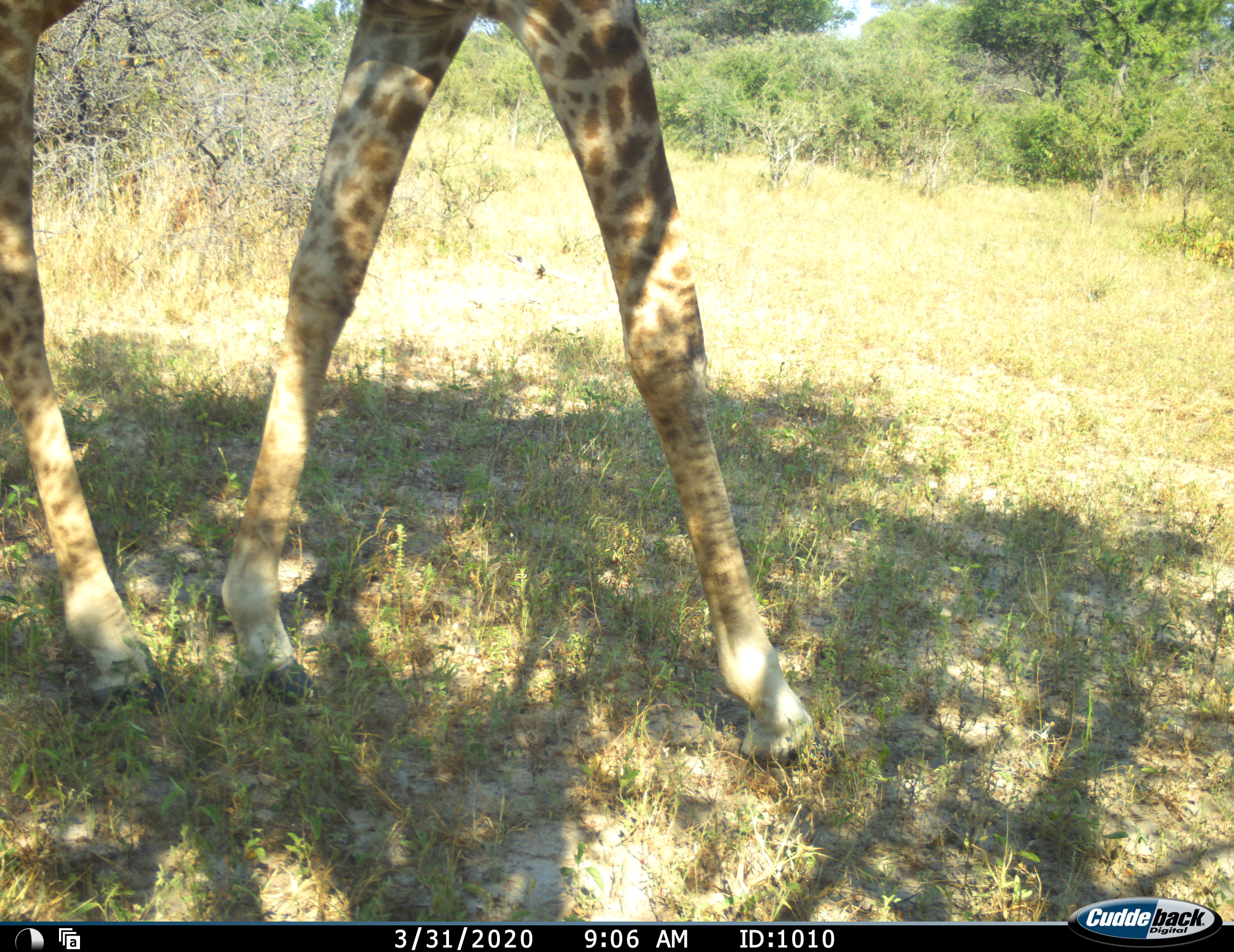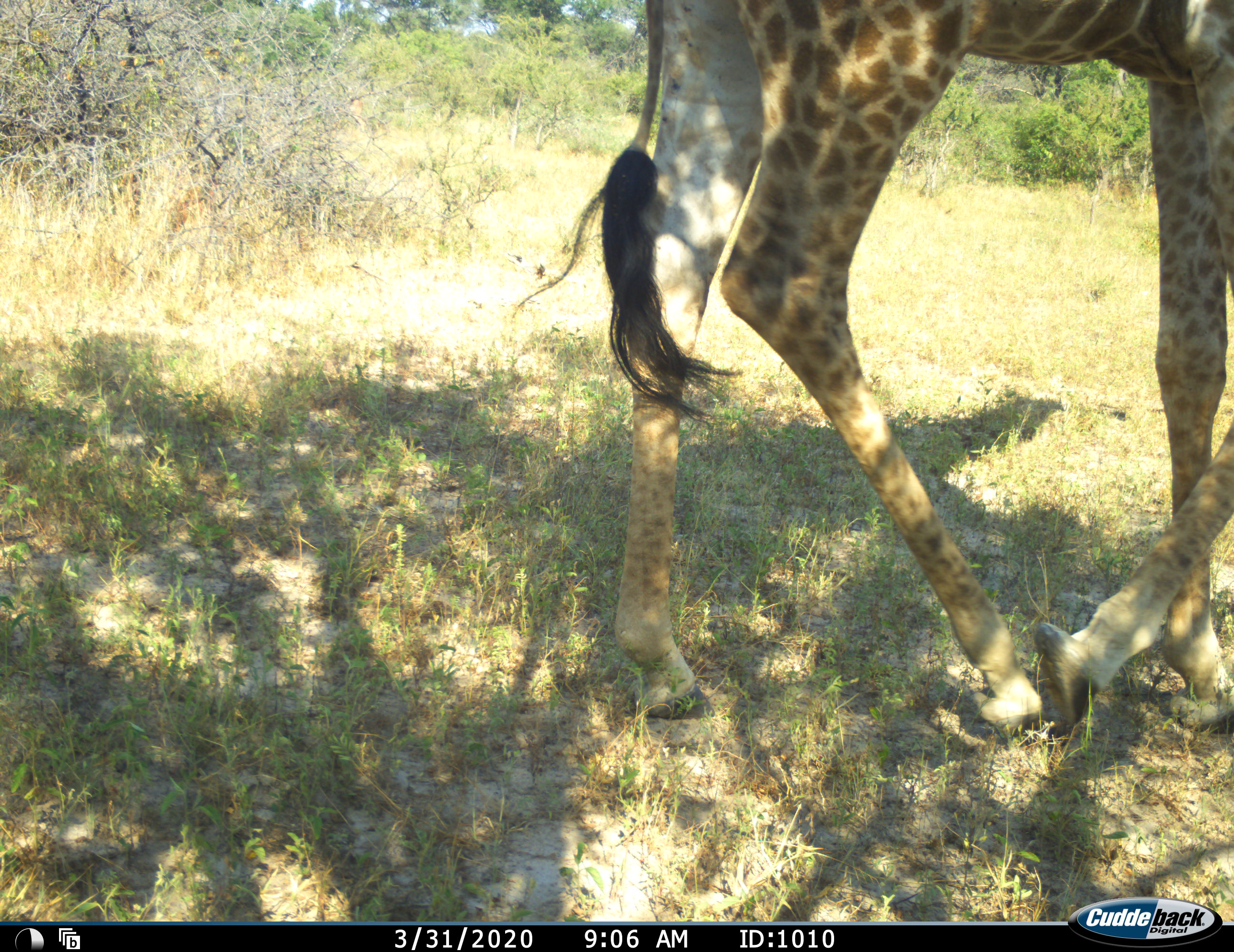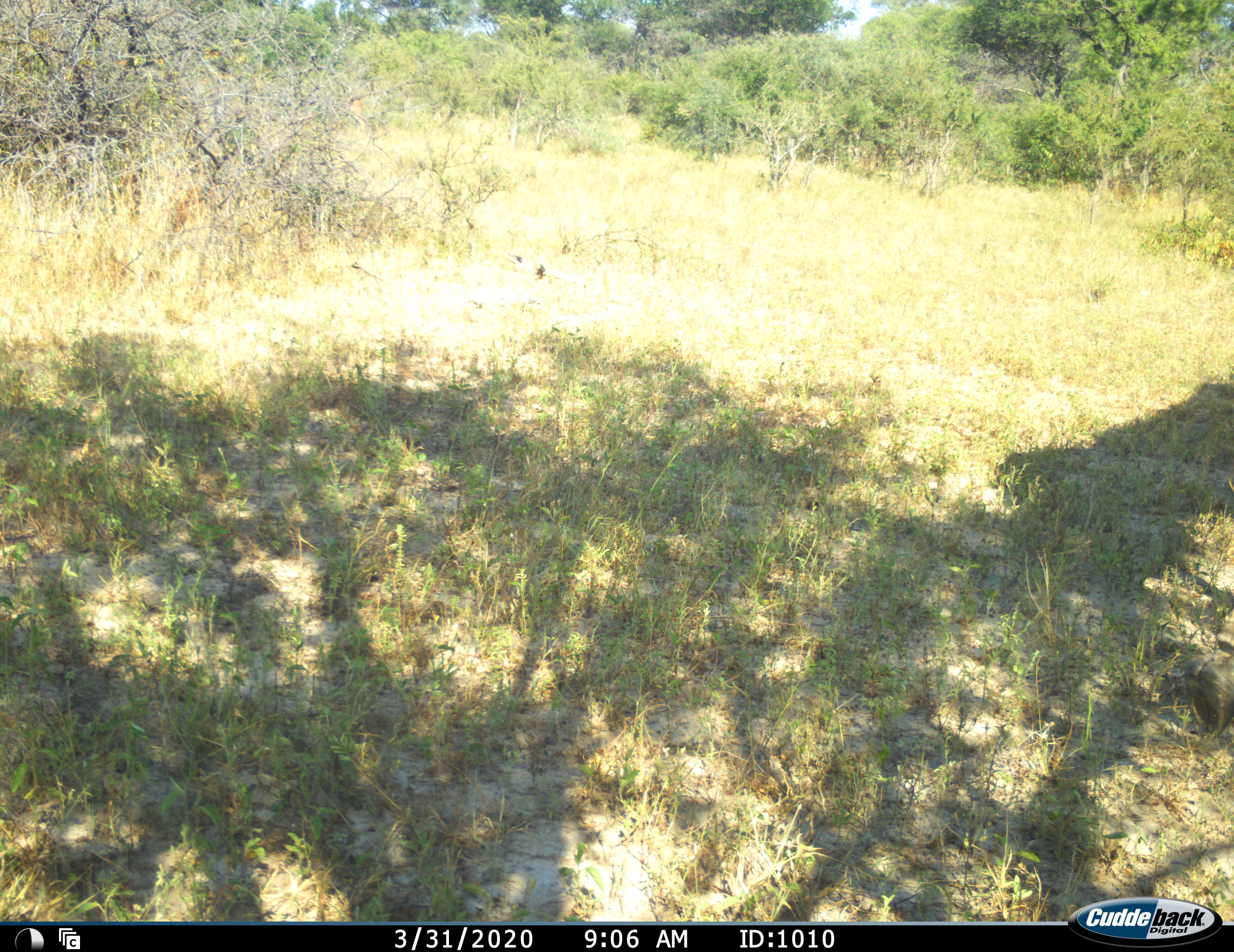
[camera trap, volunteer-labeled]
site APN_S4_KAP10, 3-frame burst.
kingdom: Animalia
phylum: Chordata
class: Mammalia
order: Artiodactyla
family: Giraffidae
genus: Giraffa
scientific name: Giraffa camelopardalis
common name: giraffe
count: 1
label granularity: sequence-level